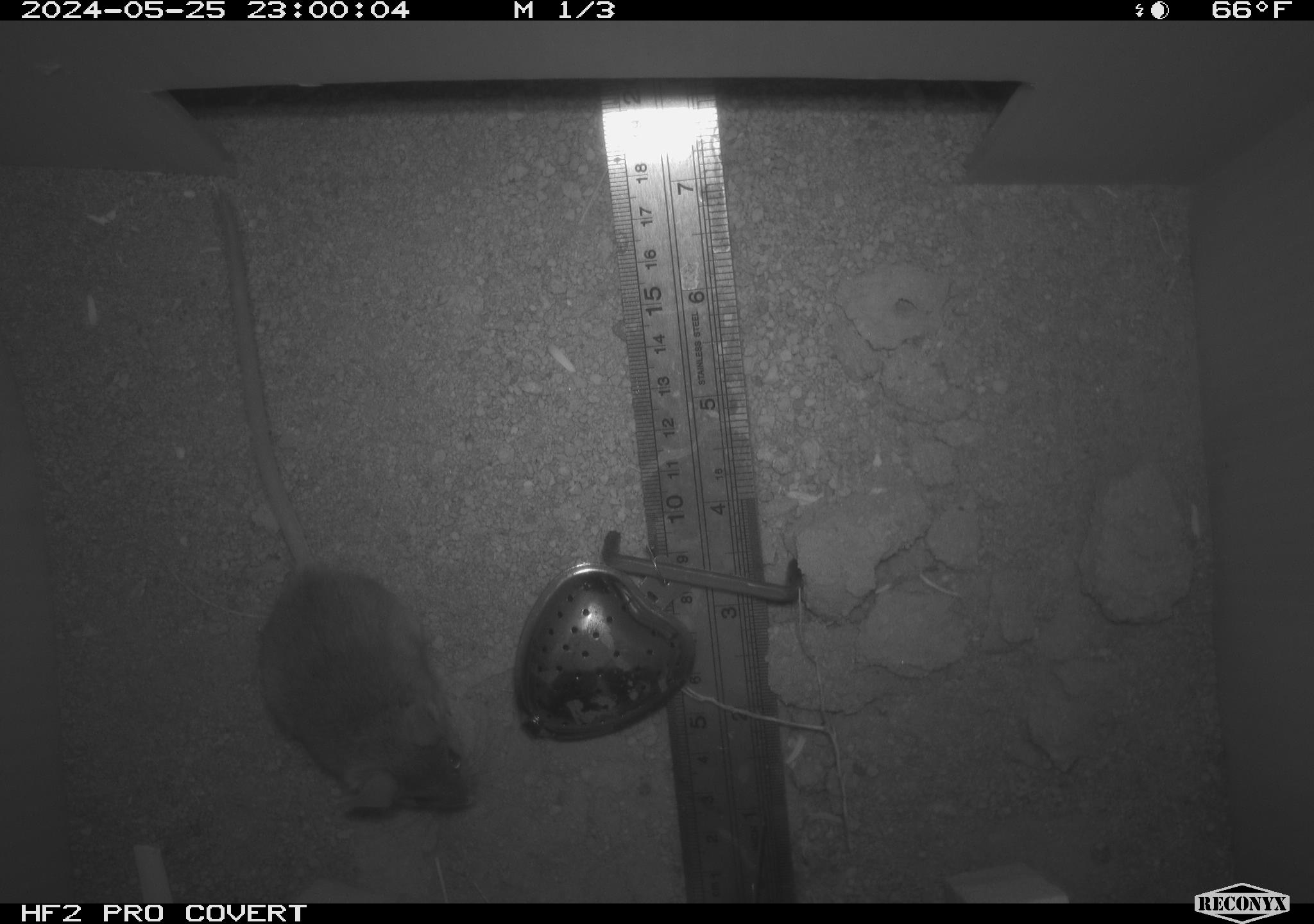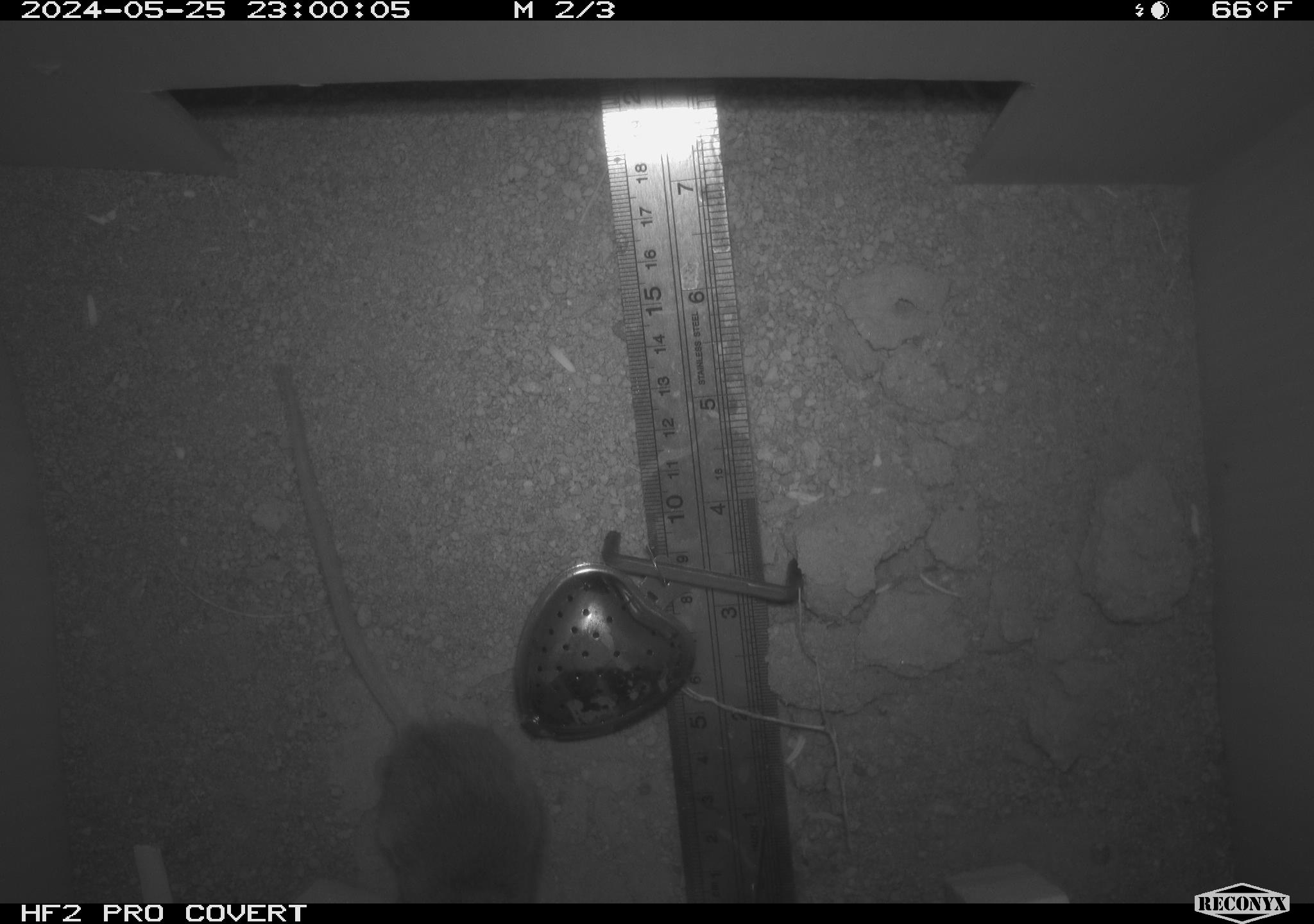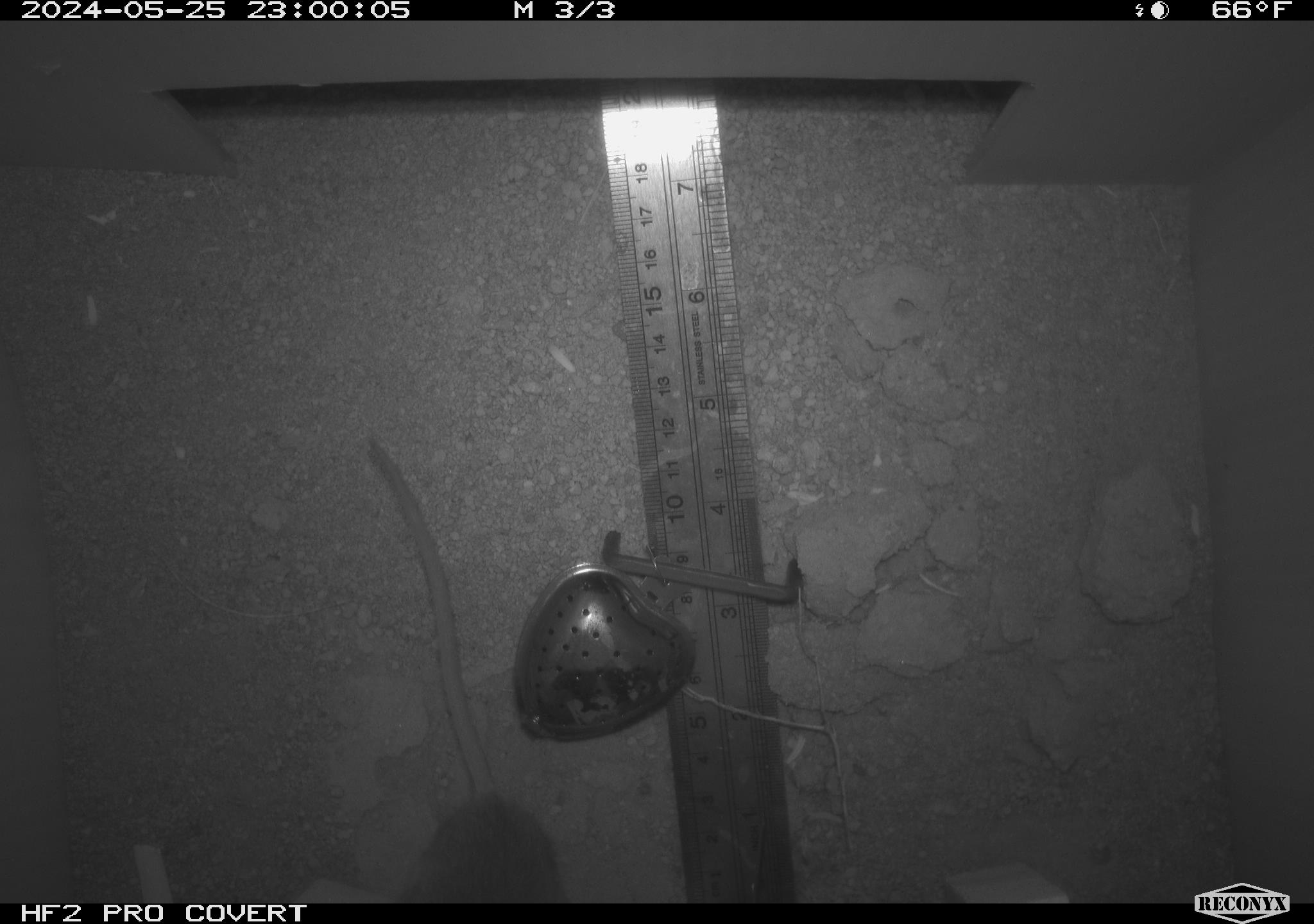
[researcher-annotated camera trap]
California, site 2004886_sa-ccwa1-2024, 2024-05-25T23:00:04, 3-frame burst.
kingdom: Animalia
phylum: Chordata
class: Mammalia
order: Rodentia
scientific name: Rodentia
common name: mouse species